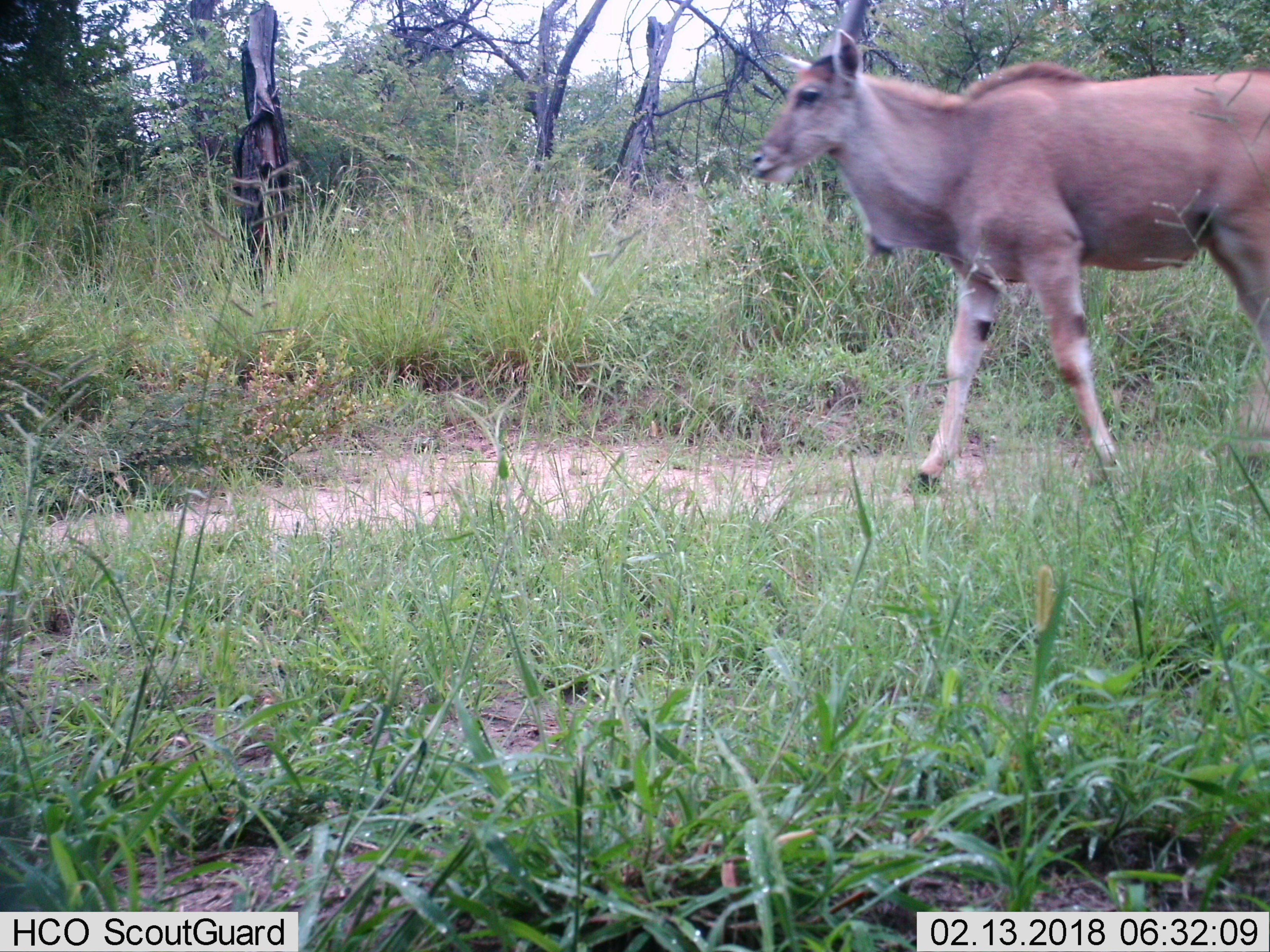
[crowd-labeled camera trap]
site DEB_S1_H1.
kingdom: Animalia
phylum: Chordata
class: Mammalia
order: Artiodactyla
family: Bovidae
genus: Tragelaphus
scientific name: Tragelaphus oryx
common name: eland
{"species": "eland (Tragelaphus oryx)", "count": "1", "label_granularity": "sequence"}